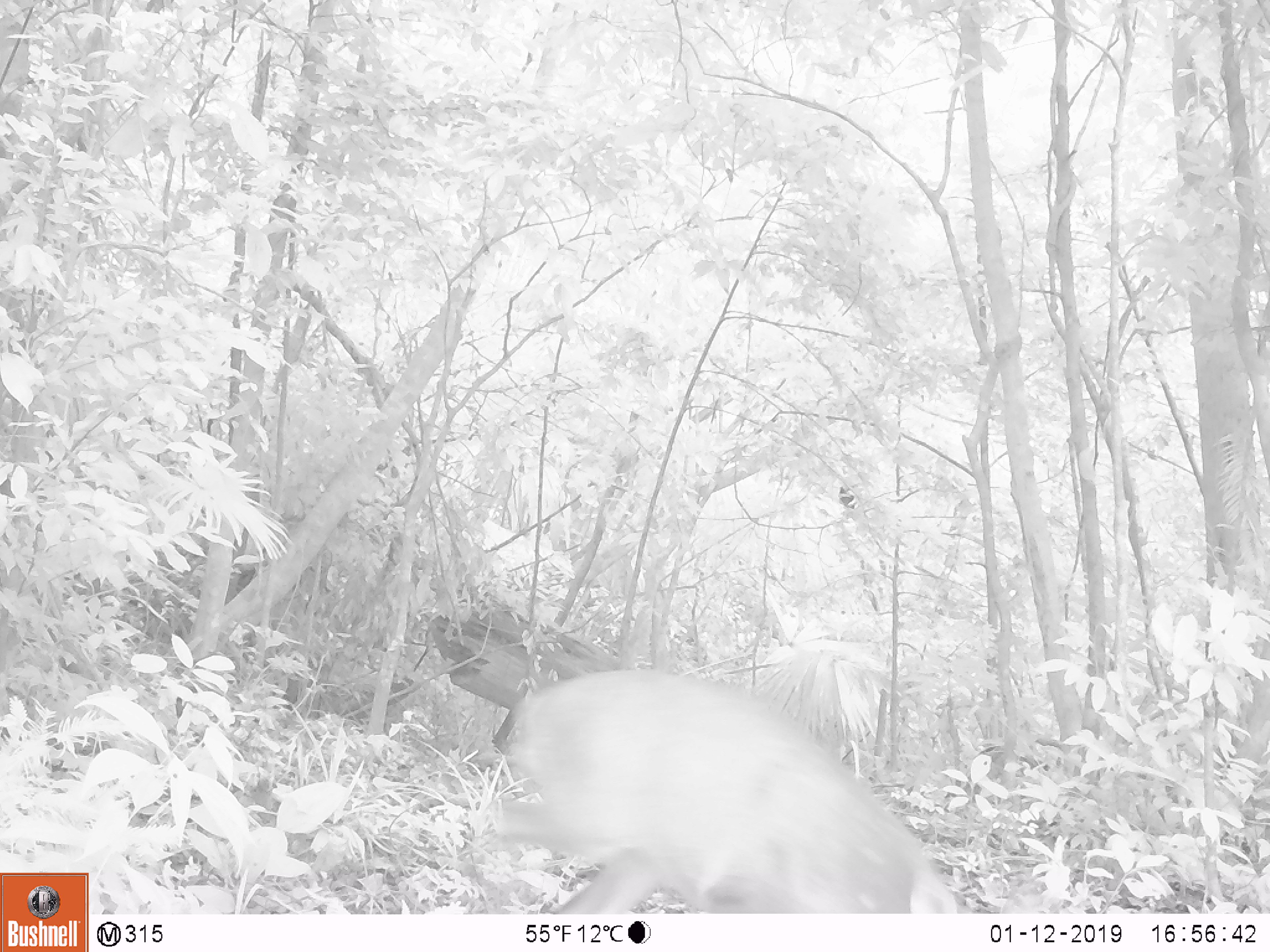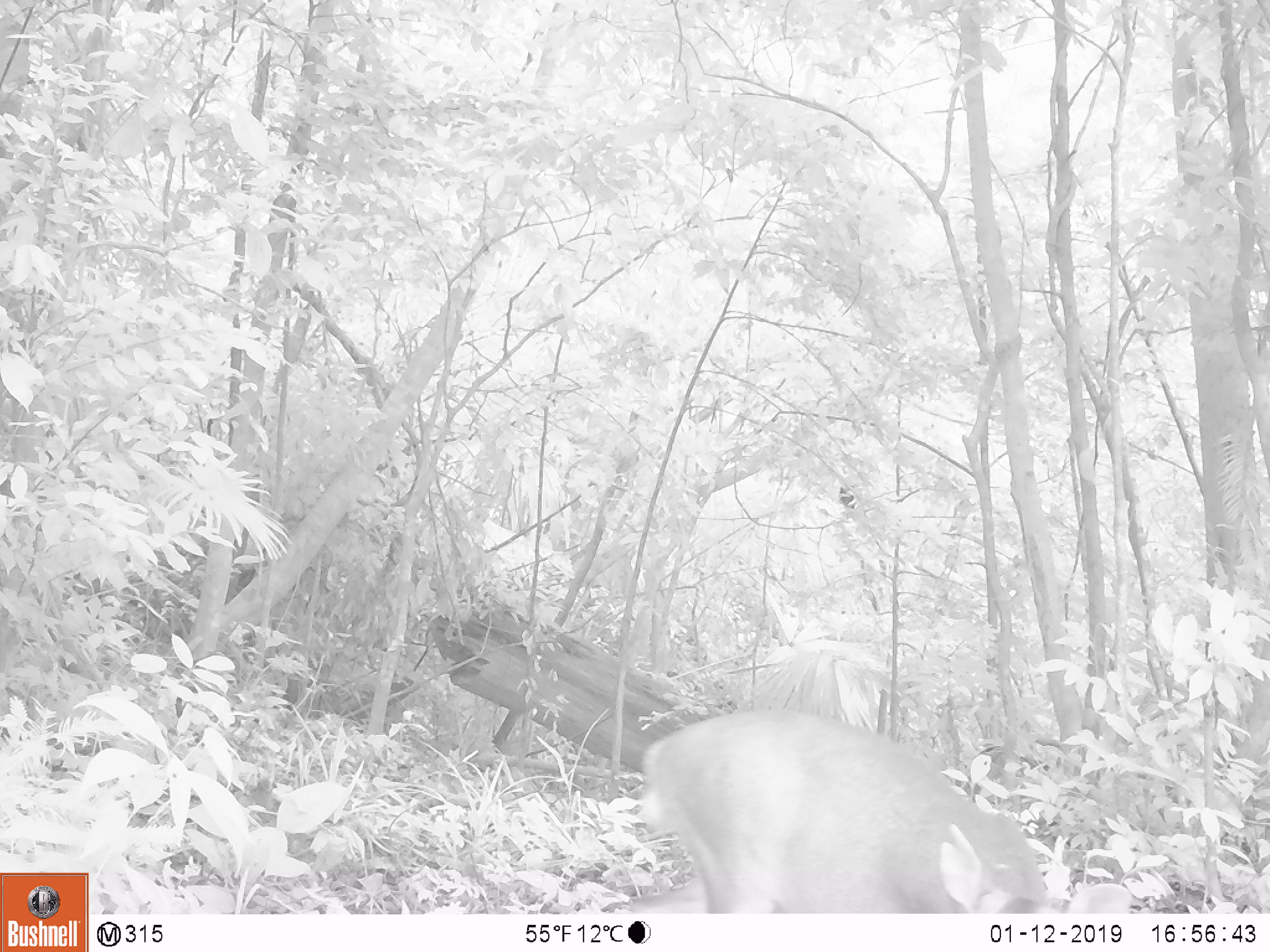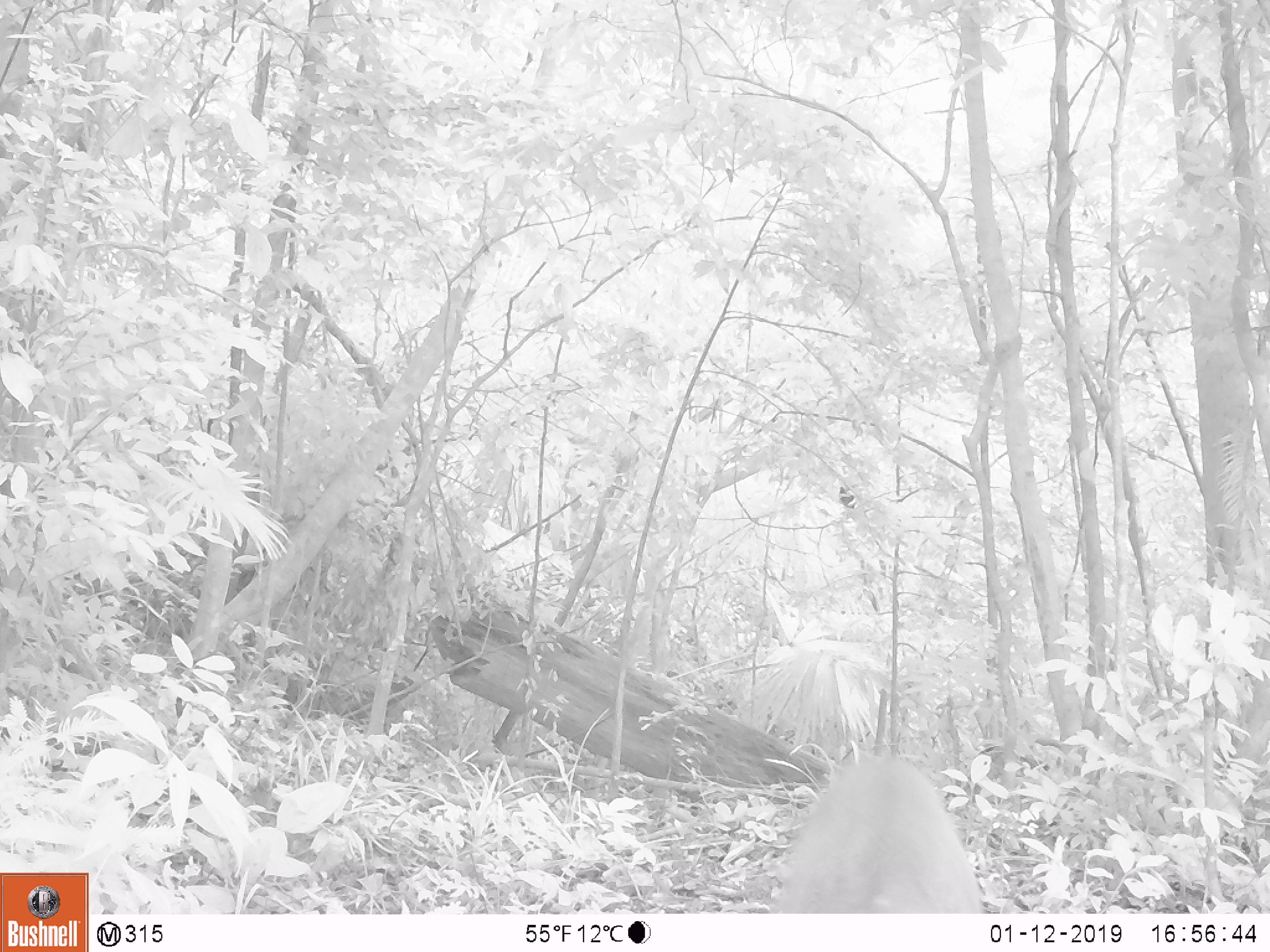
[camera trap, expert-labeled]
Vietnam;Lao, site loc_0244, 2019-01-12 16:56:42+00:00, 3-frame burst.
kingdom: Animalia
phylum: Chordata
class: Mammalia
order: Artiodactyla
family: Cervidae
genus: Muntiacus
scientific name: Muntiacus vuquangensis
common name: large-antlered muntjac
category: large antlered muntjac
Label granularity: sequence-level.